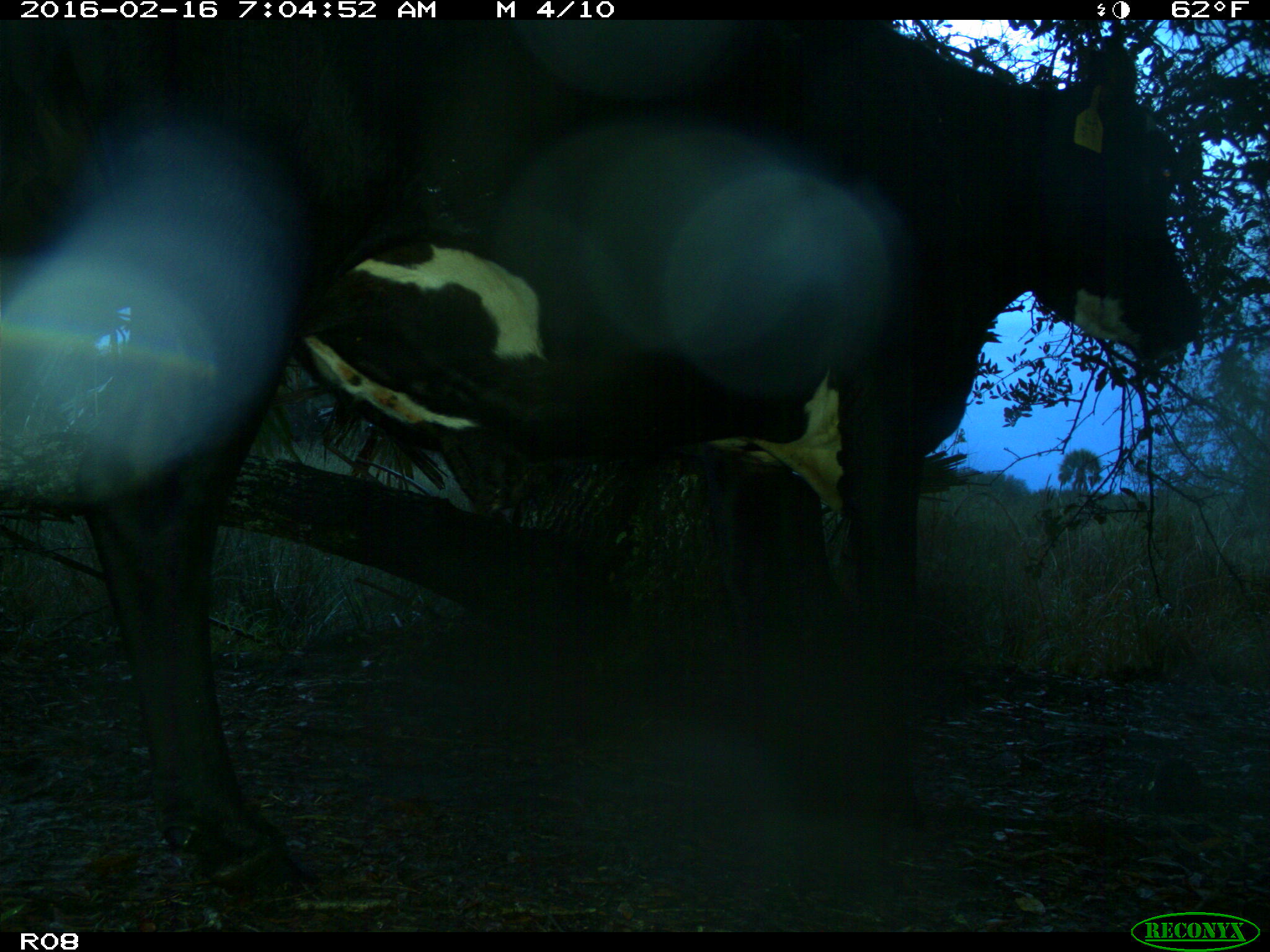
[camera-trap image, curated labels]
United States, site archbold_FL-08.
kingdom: Animalia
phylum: Chordata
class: Mammalia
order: Artiodactyla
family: Bovidae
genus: Bos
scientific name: Bos taurus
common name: domestic cow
Bos taurus (domestic cow).